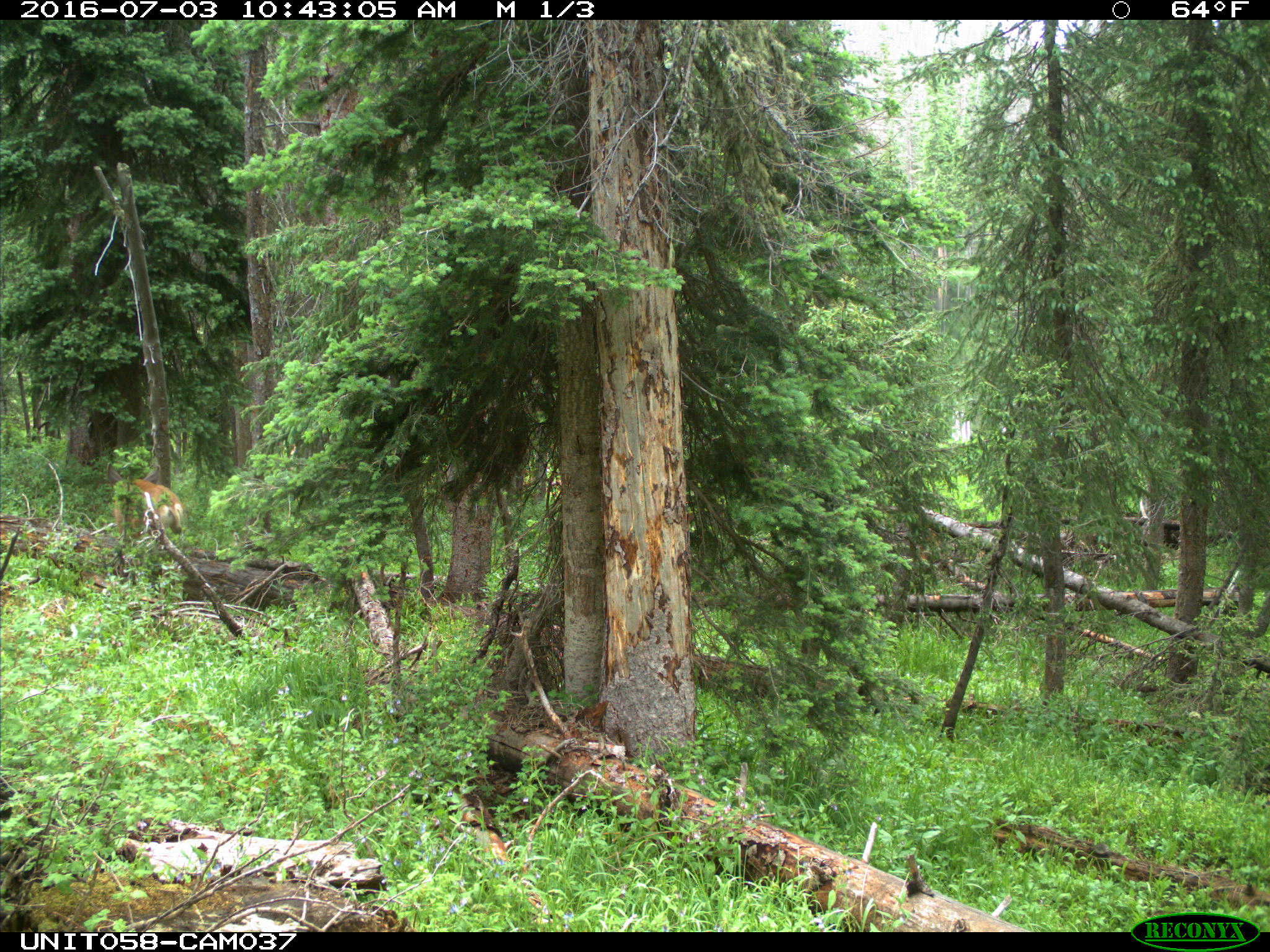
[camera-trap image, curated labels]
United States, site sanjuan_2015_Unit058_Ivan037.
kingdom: Animalia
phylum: Chordata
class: Mammalia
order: Artiodactyla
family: Cervidae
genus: Odocoileus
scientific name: Odocoileus hemionus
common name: mule deer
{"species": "Odocoileus hemionus (mule deer)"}